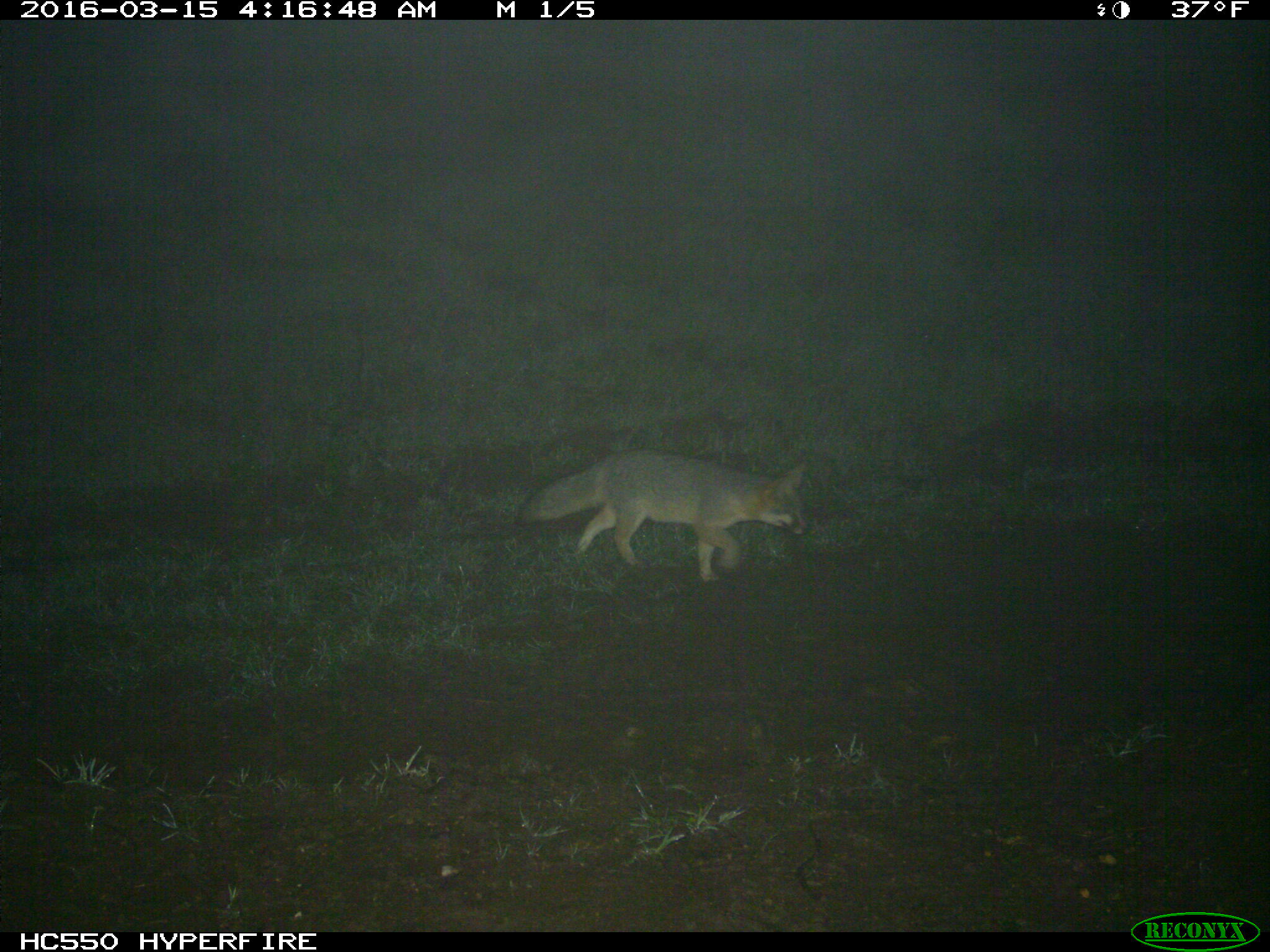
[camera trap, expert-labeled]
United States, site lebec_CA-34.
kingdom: Animalia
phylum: Chordata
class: Mammalia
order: Carnivora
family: Canidae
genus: Urocyon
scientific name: Urocyon cinereoargenteus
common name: gray fox